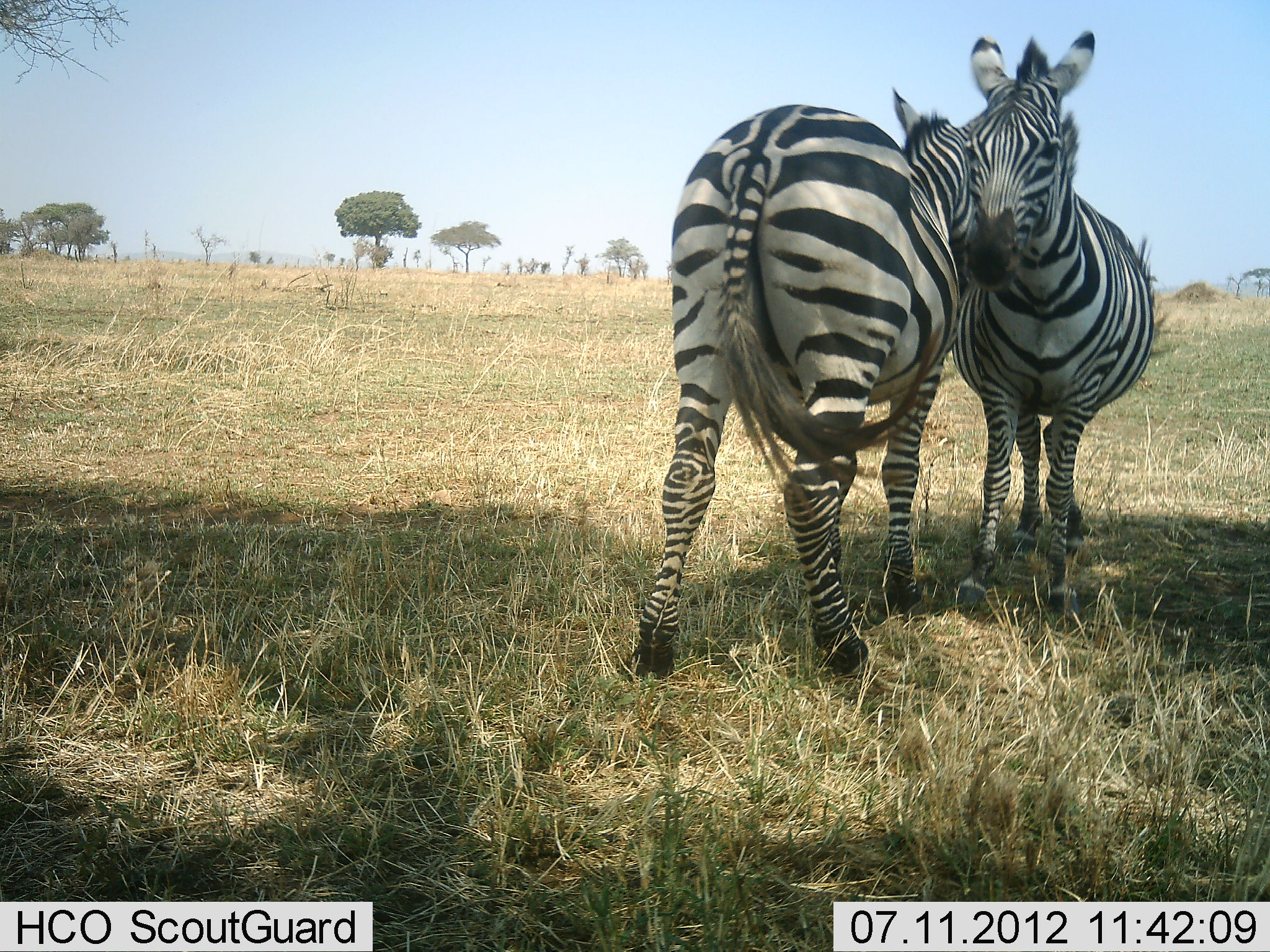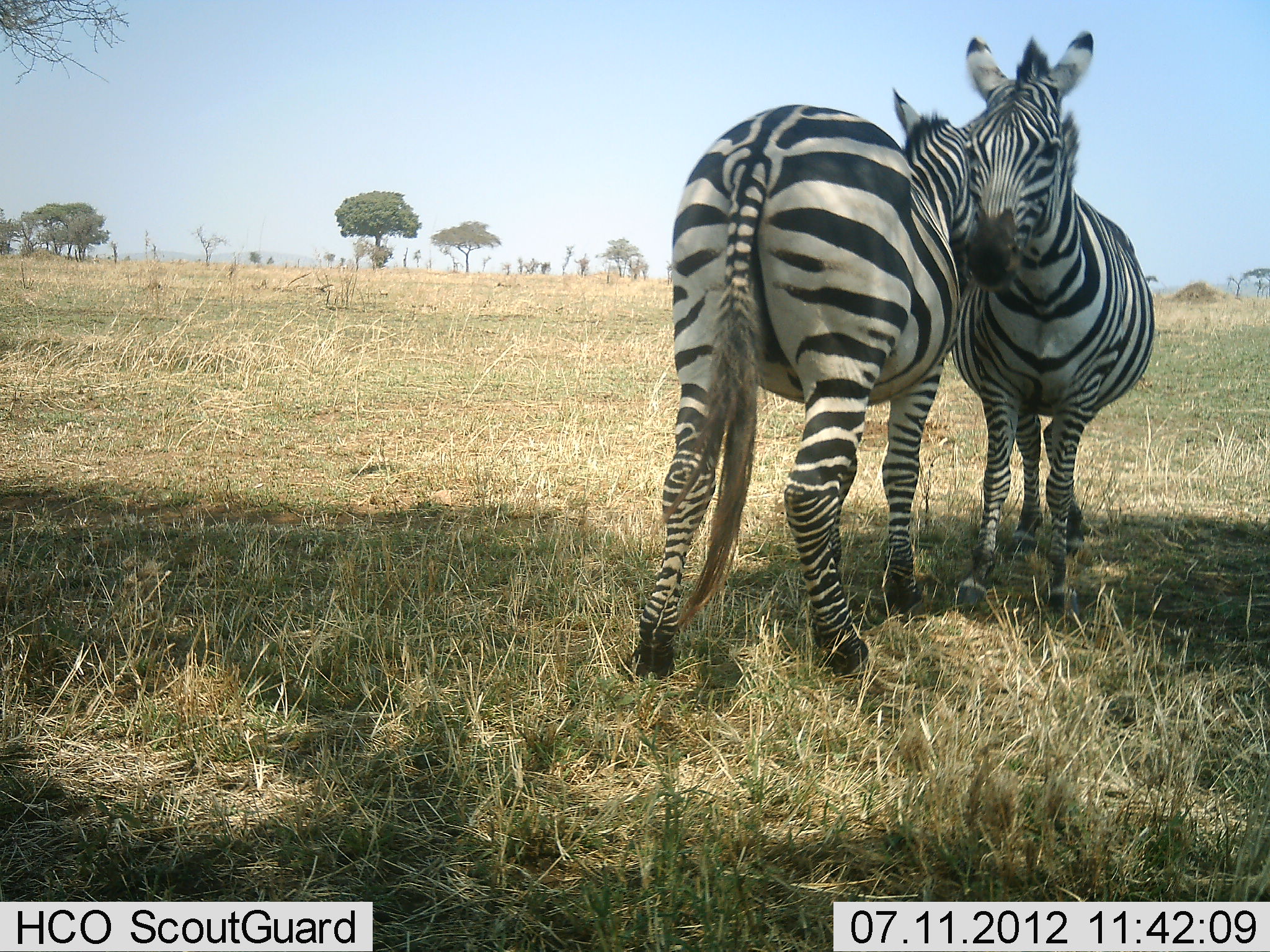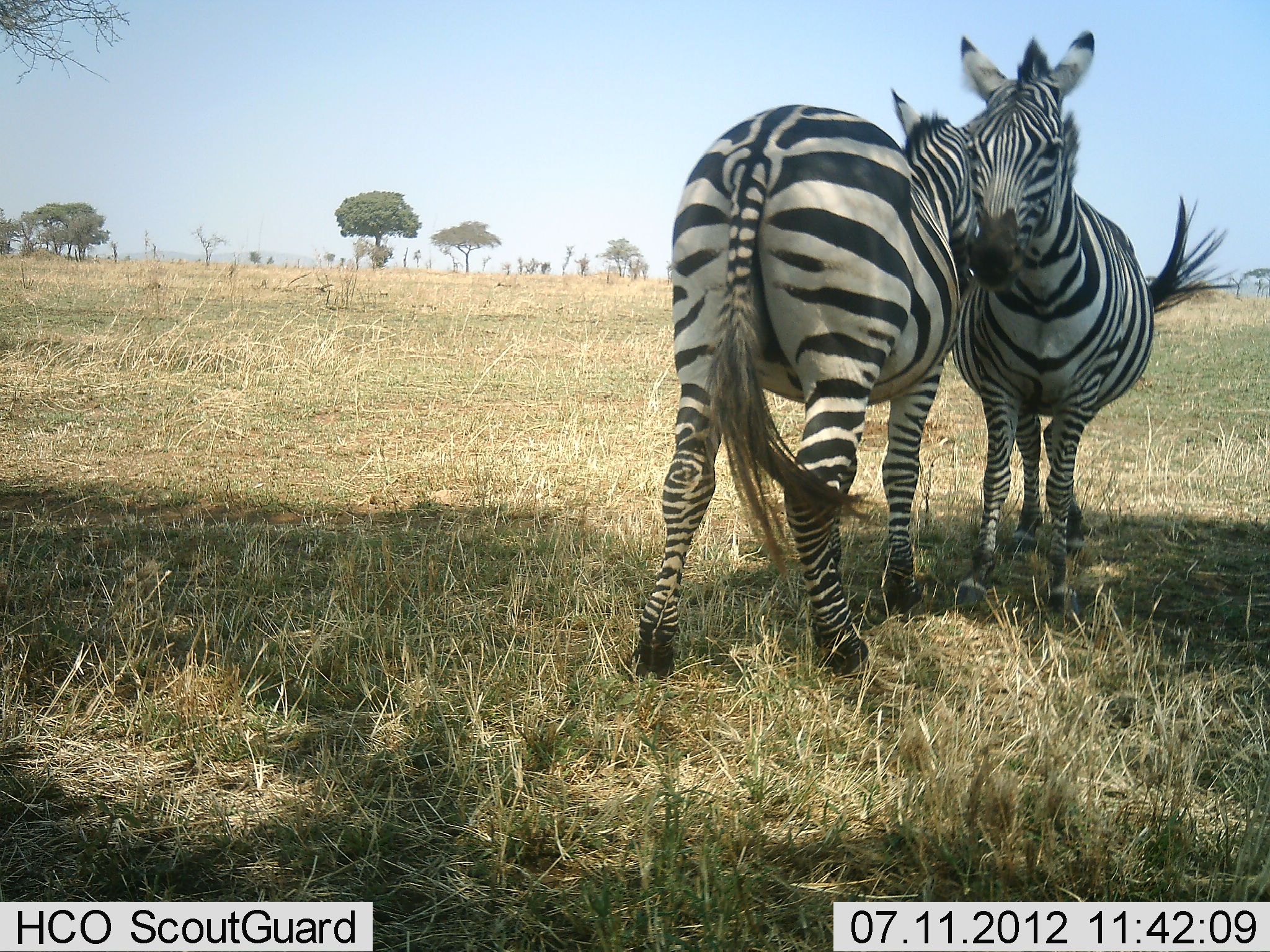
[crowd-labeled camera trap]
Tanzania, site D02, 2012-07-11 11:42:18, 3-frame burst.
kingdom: Animalia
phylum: Chordata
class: Mammalia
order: Perissodactyla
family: Equidae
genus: Equus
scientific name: Equus quagga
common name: plains zebra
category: zebra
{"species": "zebra (plains zebra) (Equus quagga)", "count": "2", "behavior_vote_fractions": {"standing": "90%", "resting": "0%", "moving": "0%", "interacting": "60%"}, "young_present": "0%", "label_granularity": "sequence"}